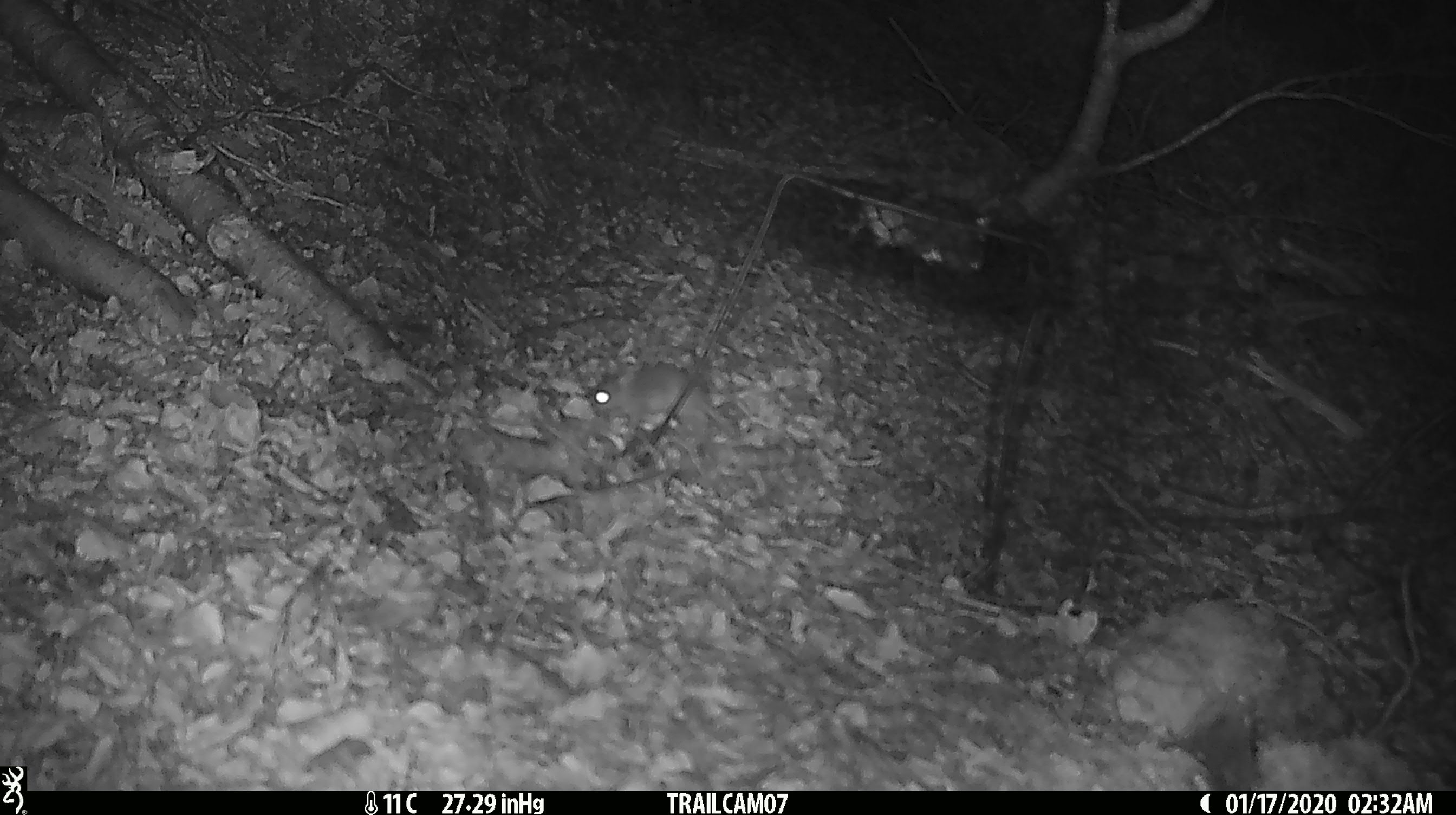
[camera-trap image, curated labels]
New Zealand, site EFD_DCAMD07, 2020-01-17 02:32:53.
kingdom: Animalia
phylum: Chordata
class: Mammalia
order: Rodentia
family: Muridae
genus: Mus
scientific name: Mus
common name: mouse